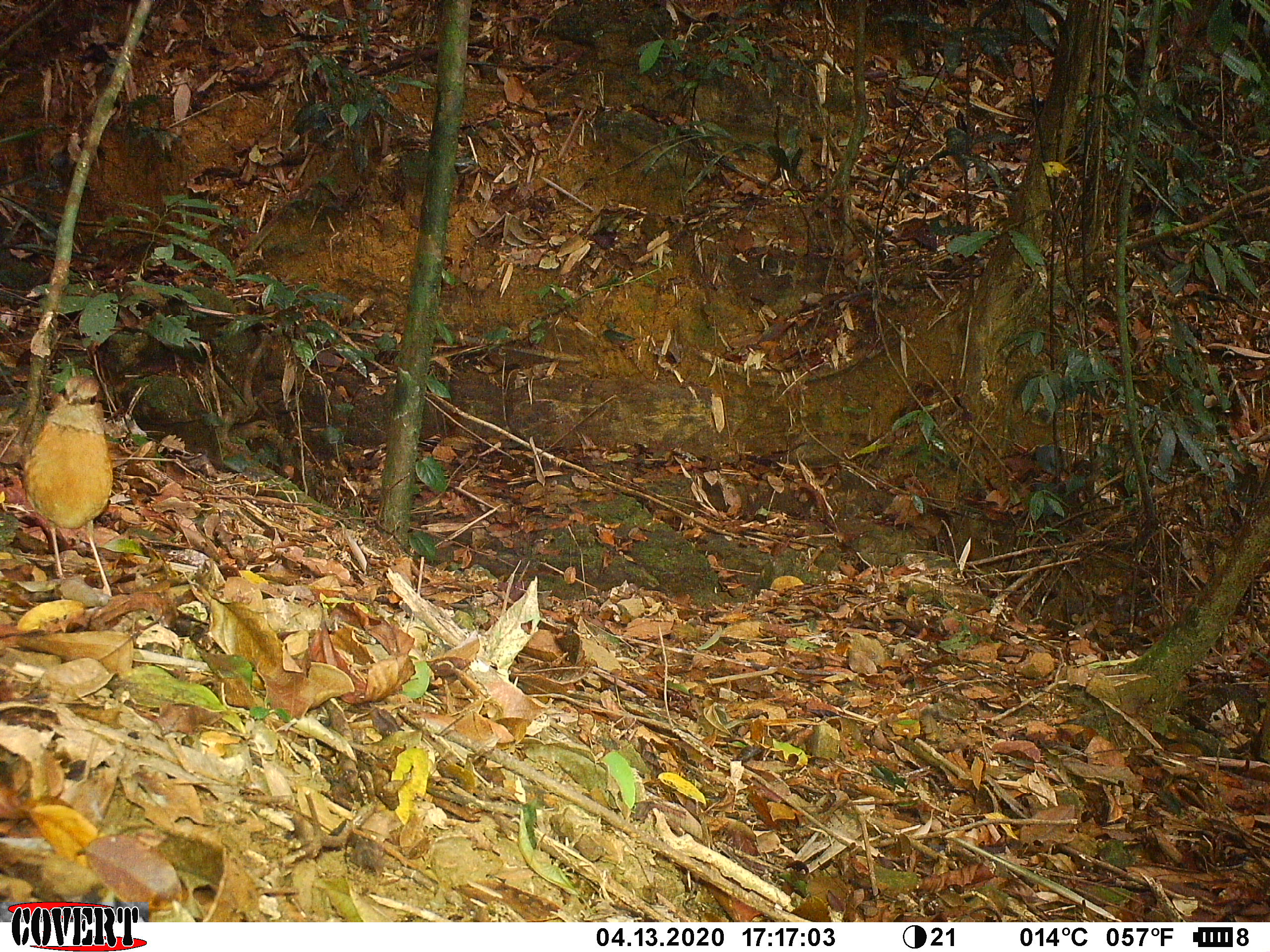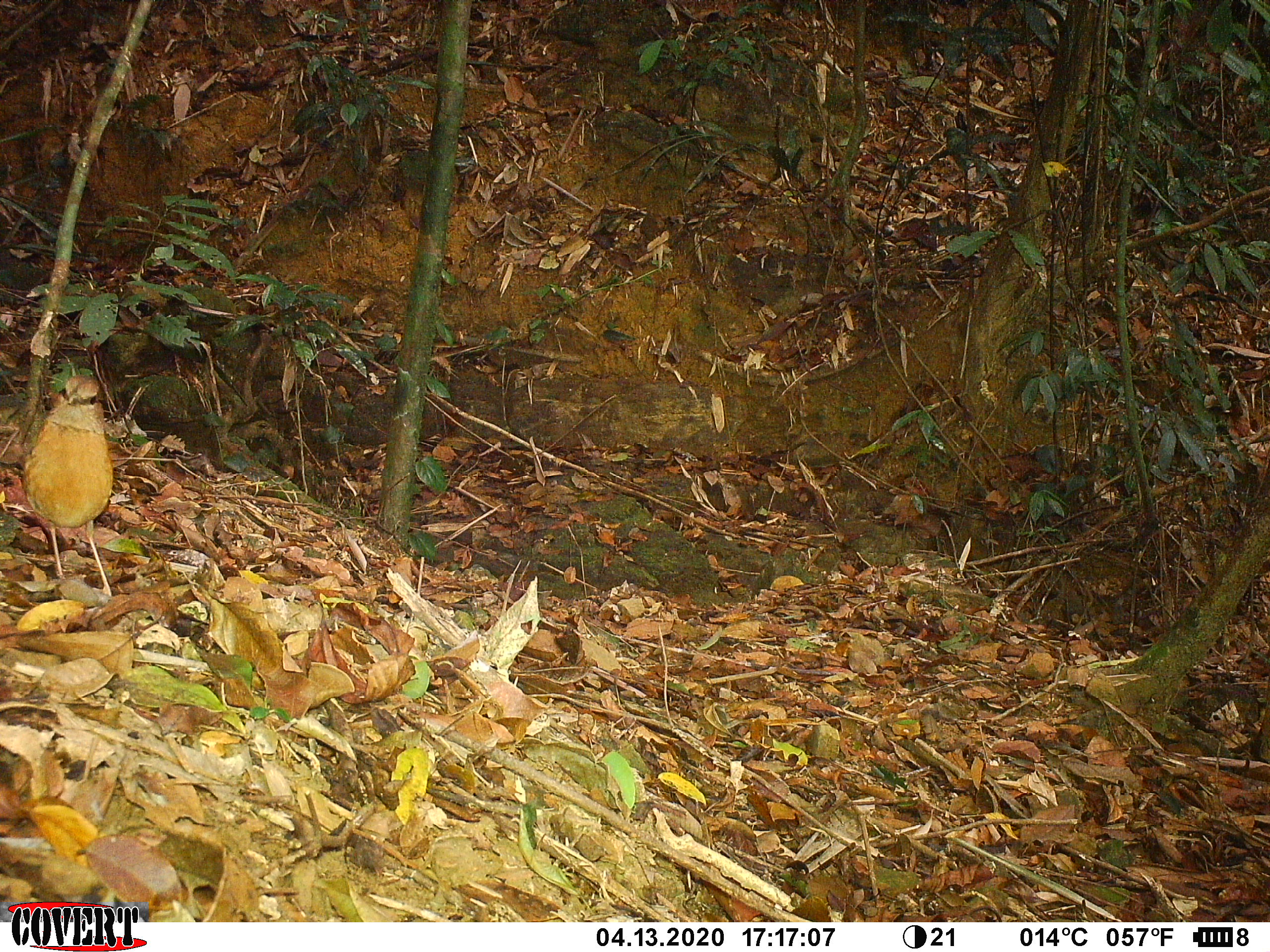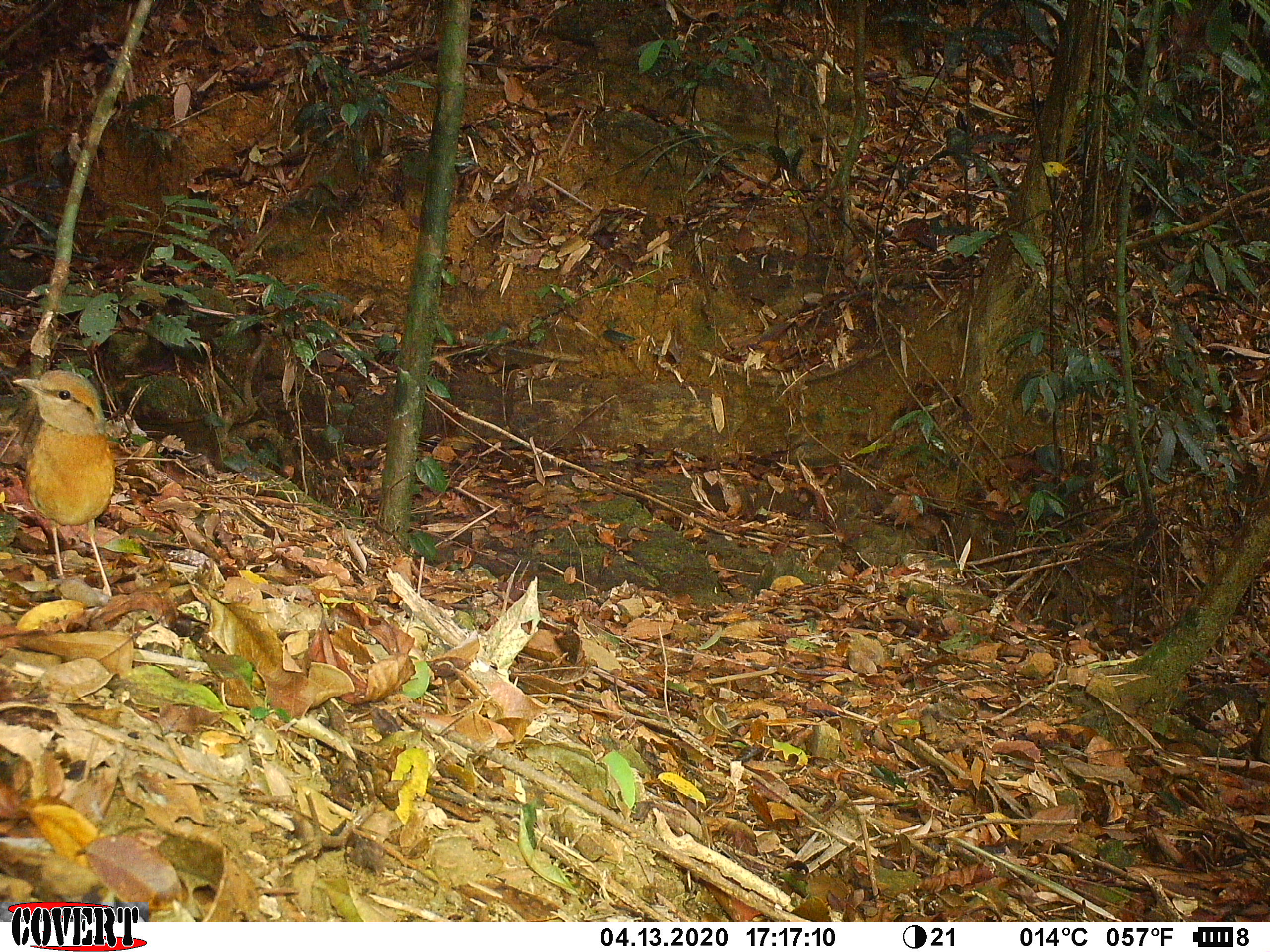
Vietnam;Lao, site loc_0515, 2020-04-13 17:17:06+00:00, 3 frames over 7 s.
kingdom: Animalia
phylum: Chordata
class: Aves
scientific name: Aves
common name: bird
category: unidentified bird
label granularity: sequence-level